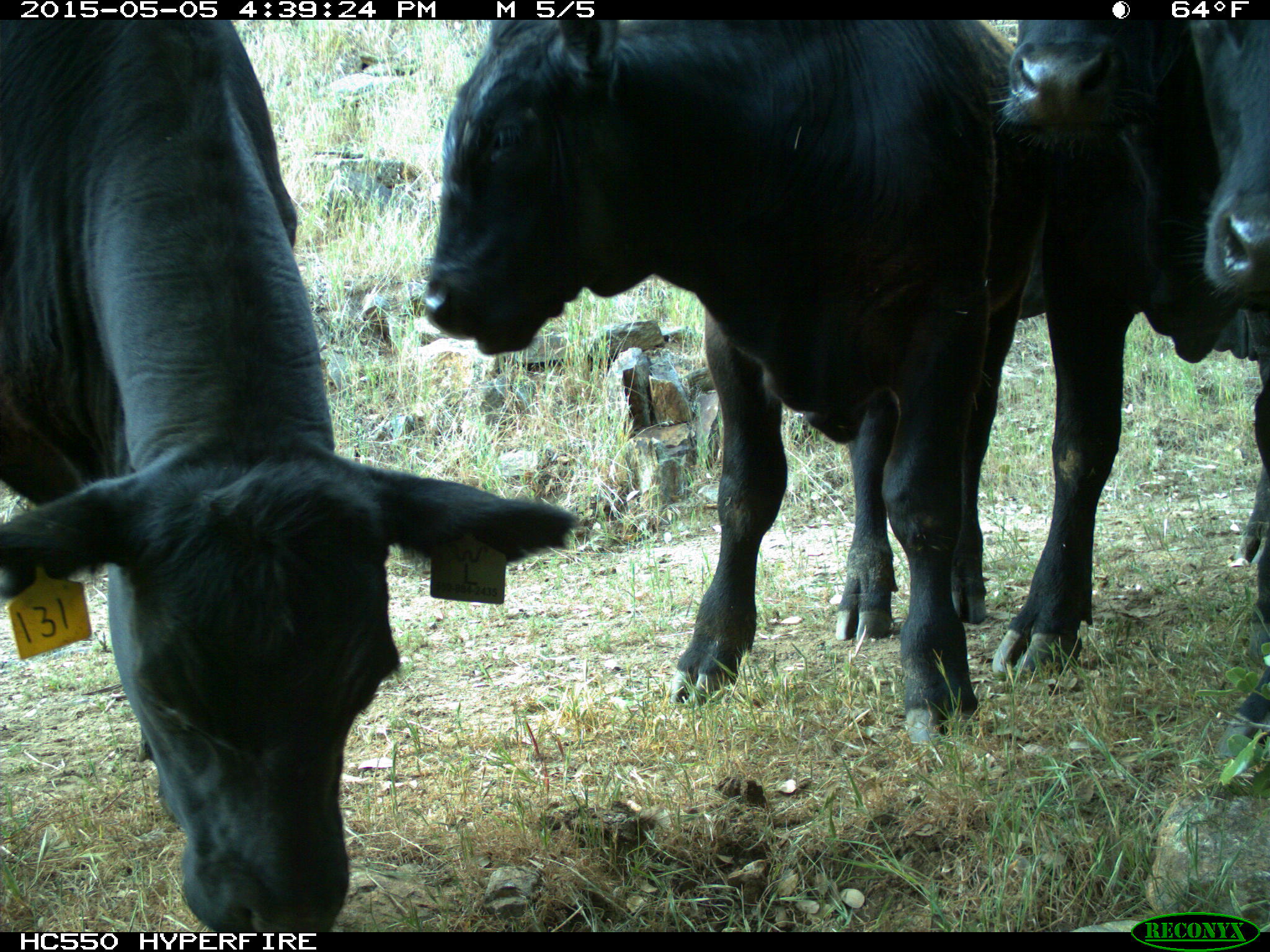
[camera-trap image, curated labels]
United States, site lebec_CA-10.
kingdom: Animalia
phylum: Chordata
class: Mammalia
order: Artiodactyla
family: Bovidae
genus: Bos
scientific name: Bos taurus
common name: domestic cow